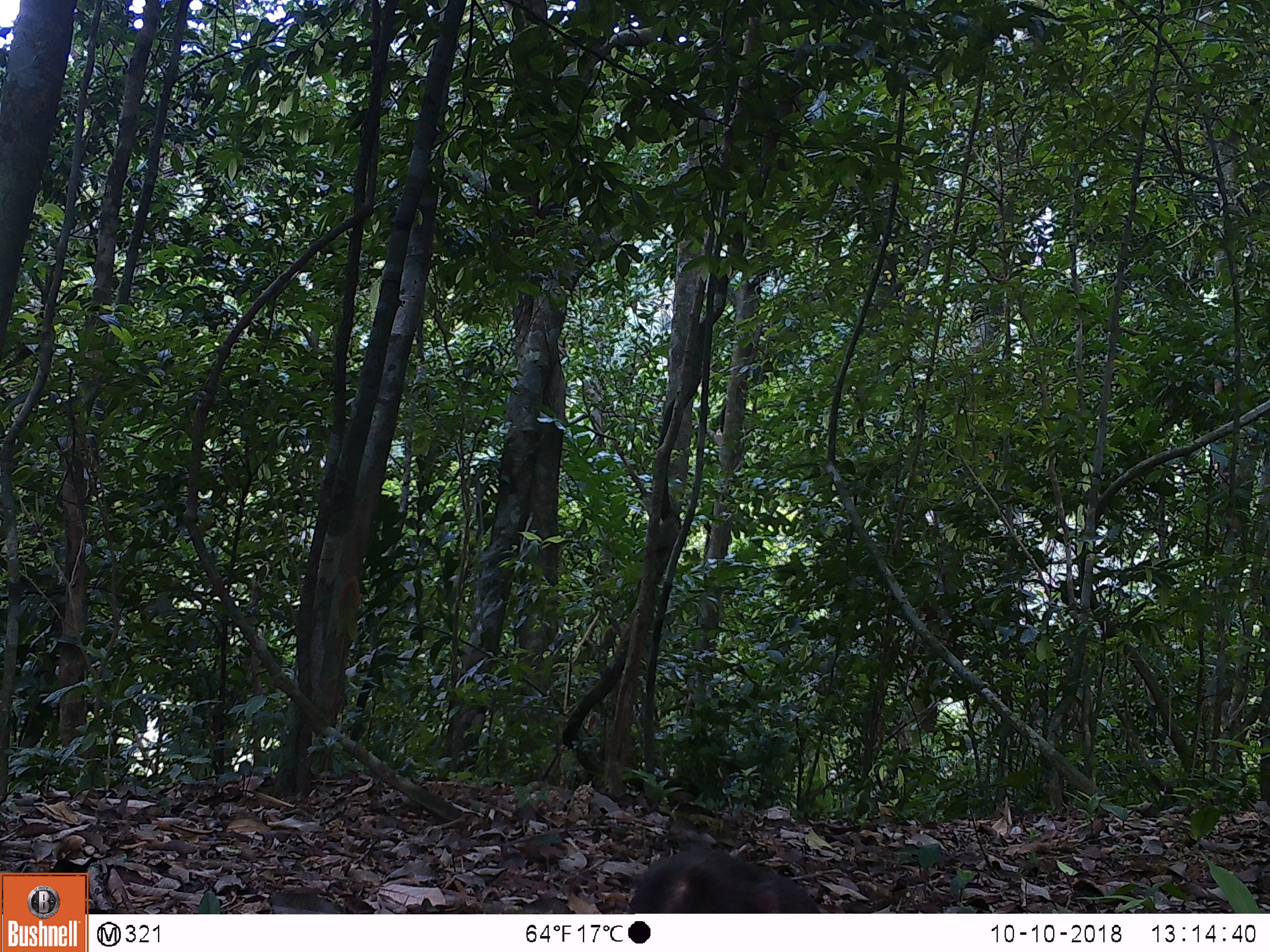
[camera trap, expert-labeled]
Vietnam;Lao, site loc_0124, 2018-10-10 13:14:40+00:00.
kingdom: Animalia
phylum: Chordata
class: Mammalia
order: Primates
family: Cercopithecidae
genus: Macaca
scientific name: Macaca arctoides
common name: stump-tailed macaque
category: stump tailed macaque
Stump tailed macaque (stump-tailed macaque) (Macaca arctoides). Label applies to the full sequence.